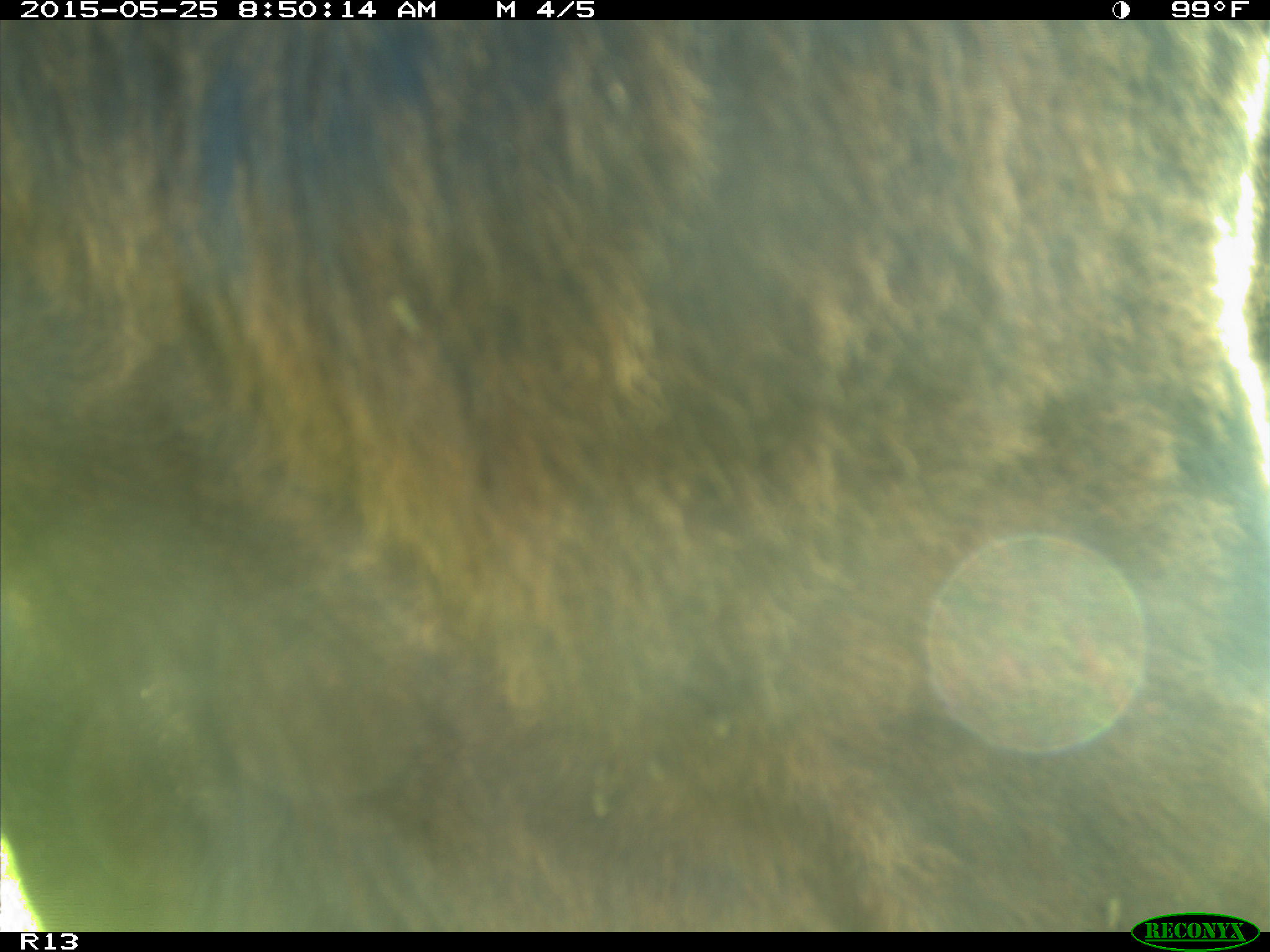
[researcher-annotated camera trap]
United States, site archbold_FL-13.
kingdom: Animalia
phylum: Chordata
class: Mammalia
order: Artiodactyla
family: Bovidae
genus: Bos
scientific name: Bos taurus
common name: domestic cow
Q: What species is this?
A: Bos taurus (domestic cow).